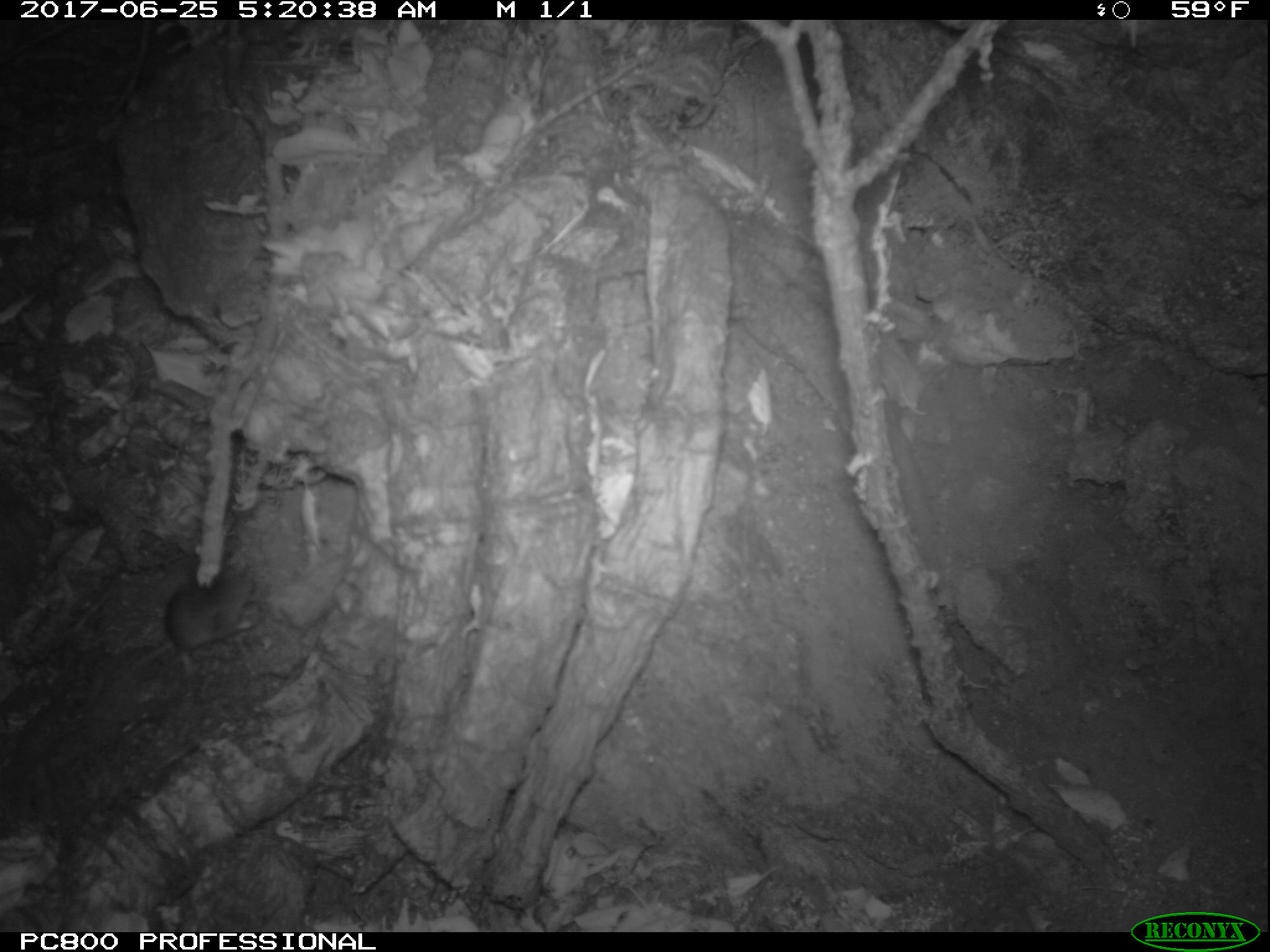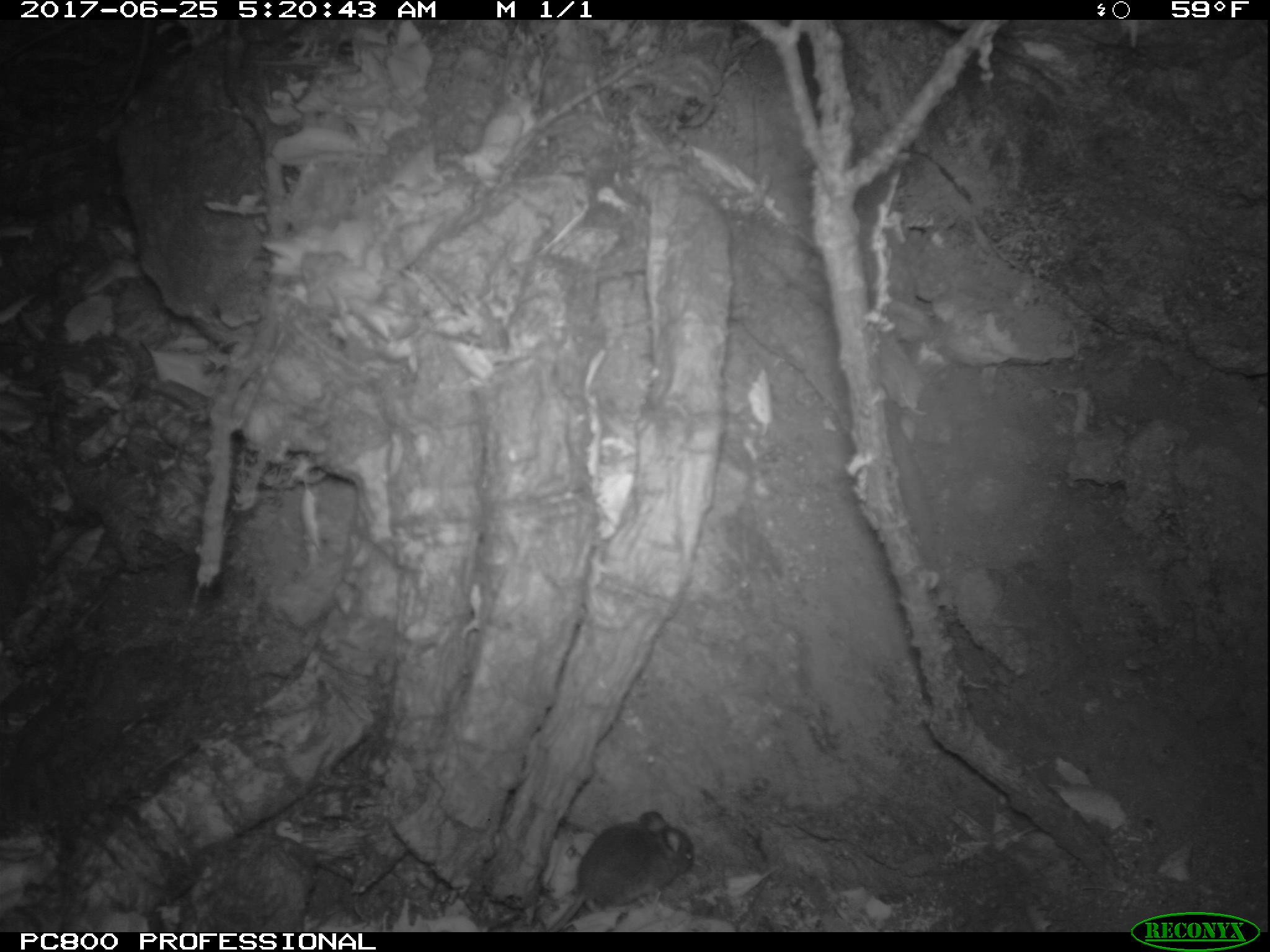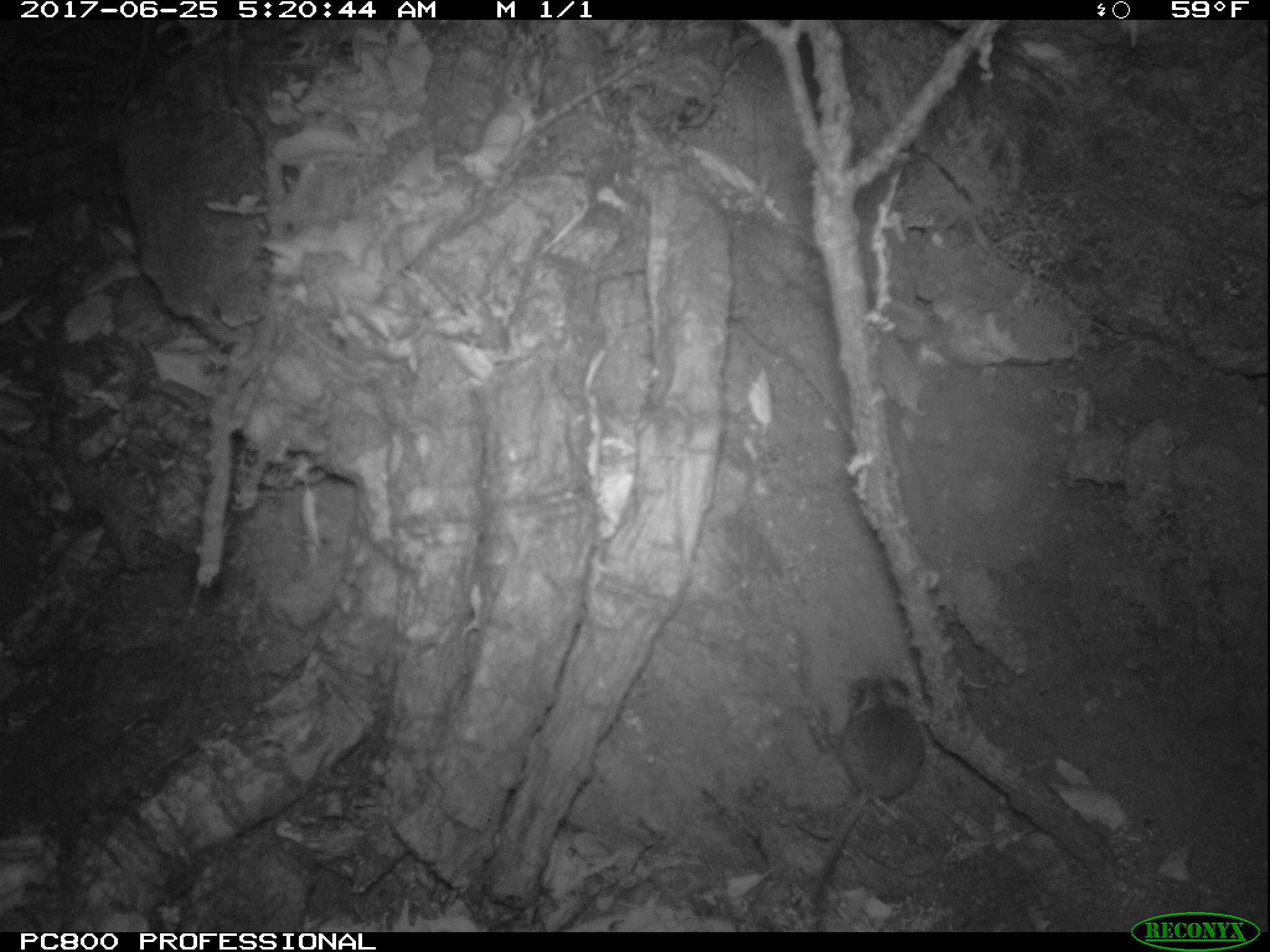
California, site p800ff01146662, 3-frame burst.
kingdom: Animalia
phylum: Chordata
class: Mammalia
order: Rodentia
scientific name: Rodentia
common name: rodent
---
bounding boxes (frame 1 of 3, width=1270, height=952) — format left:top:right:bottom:
rodent: 97:576:254:696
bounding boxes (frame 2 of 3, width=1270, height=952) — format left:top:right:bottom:
rodent: 551:811:693:932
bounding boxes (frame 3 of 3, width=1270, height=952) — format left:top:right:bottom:
rodent: 807:675:925:932